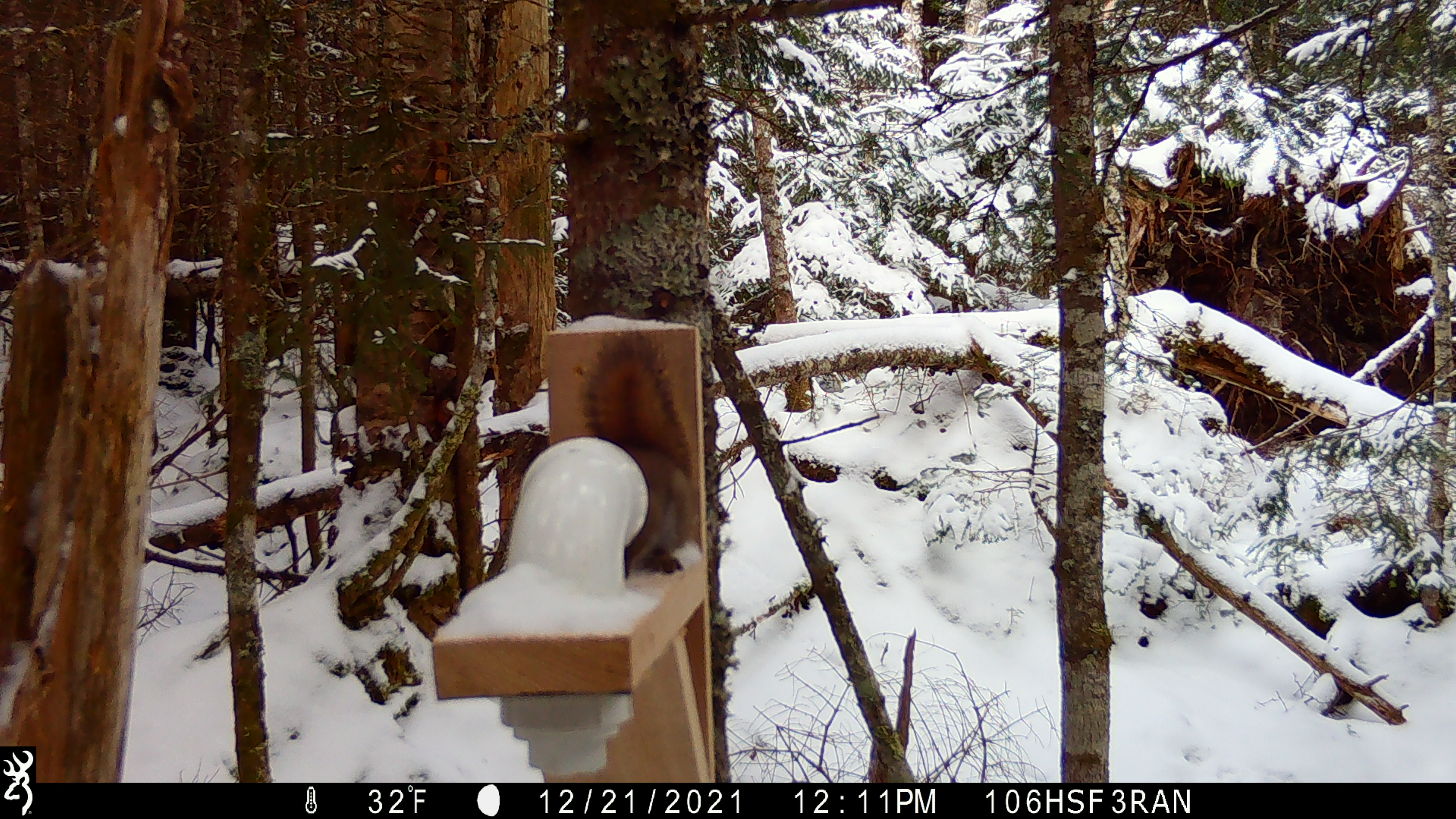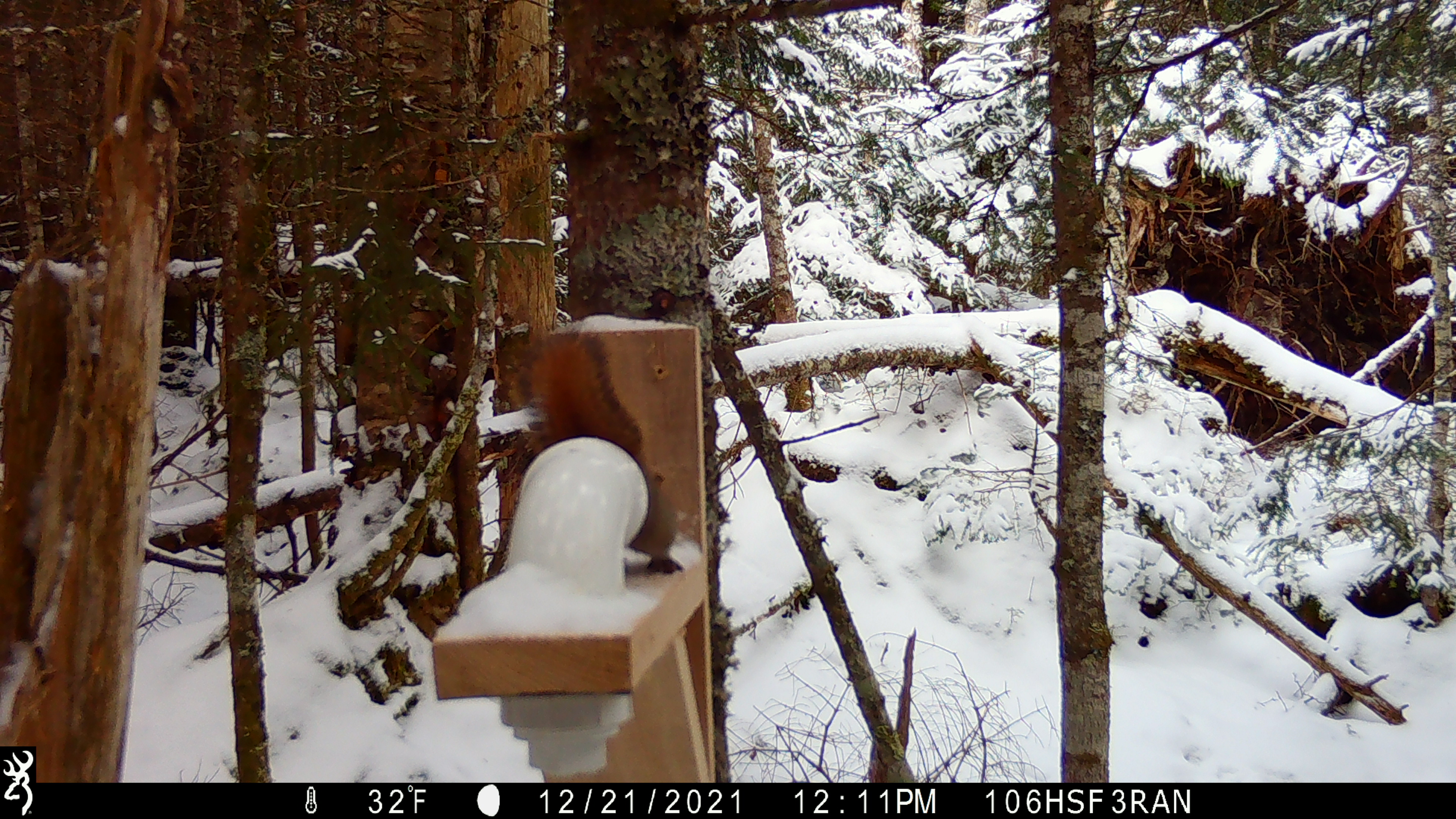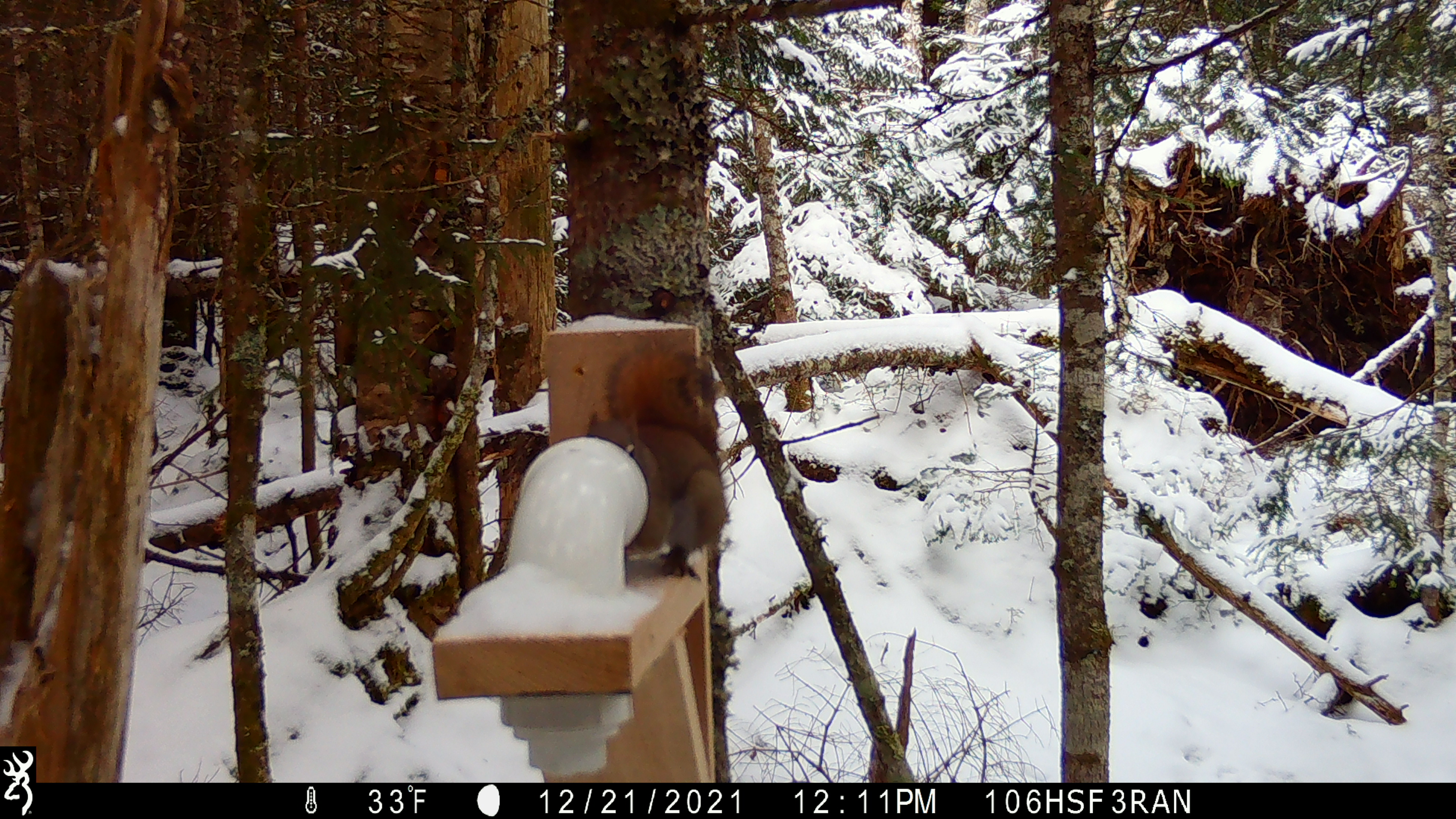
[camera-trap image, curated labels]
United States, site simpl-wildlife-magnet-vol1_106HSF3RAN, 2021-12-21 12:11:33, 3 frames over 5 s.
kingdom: Animalia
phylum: Chordata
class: Mammalia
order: Rodentia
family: Sciuridae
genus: Tamiasciurus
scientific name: Tamiasciurus hudsonicus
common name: red squirrel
Red squirrel (Tamiasciurus hudsonicus).